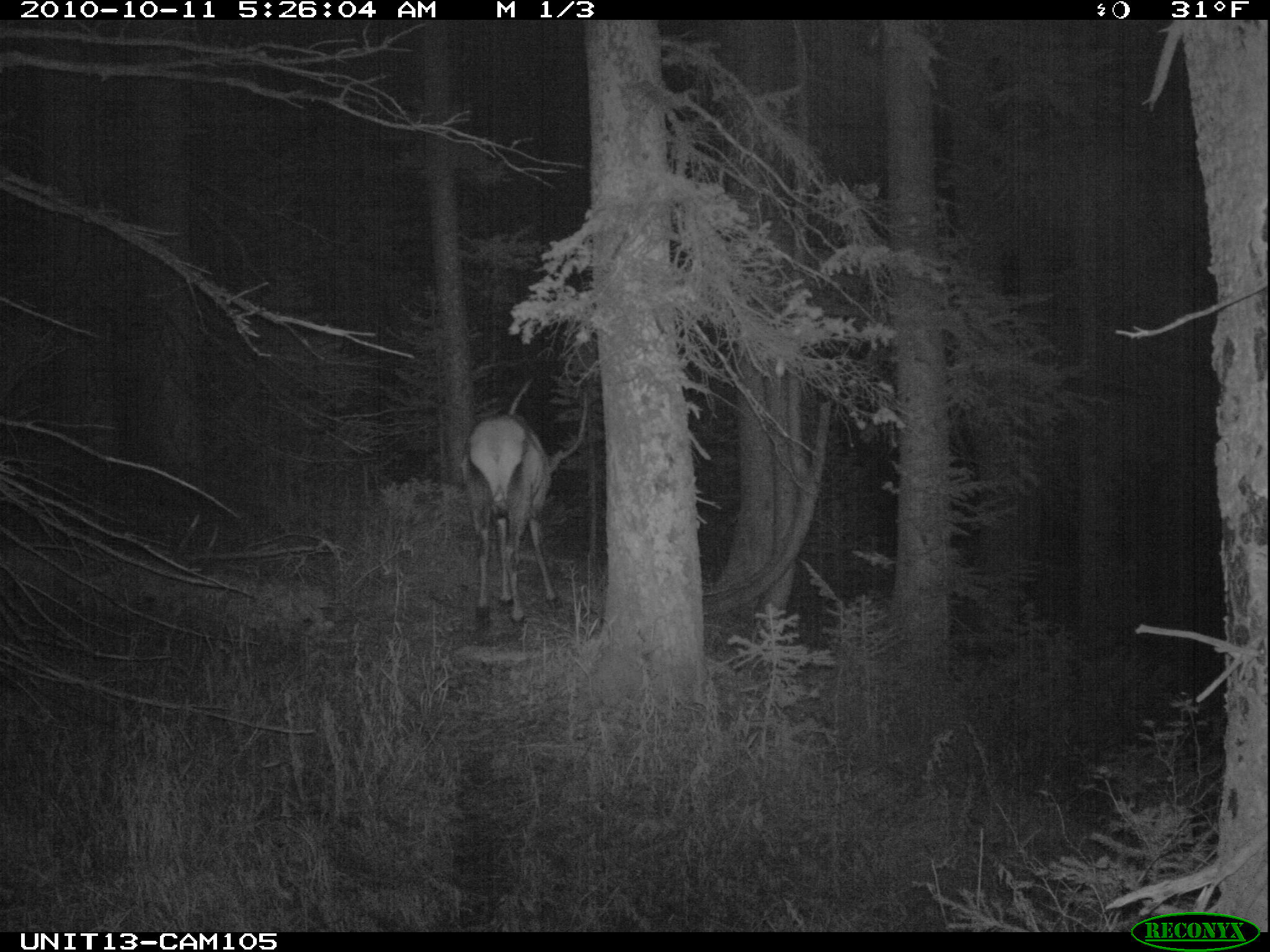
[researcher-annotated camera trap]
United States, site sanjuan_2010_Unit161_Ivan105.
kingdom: Animalia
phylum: Chordata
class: Mammalia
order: Artiodactyla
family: Cervidae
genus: Cervus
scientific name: Cervus elaphus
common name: red deer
Cervus elaphus (red deer).